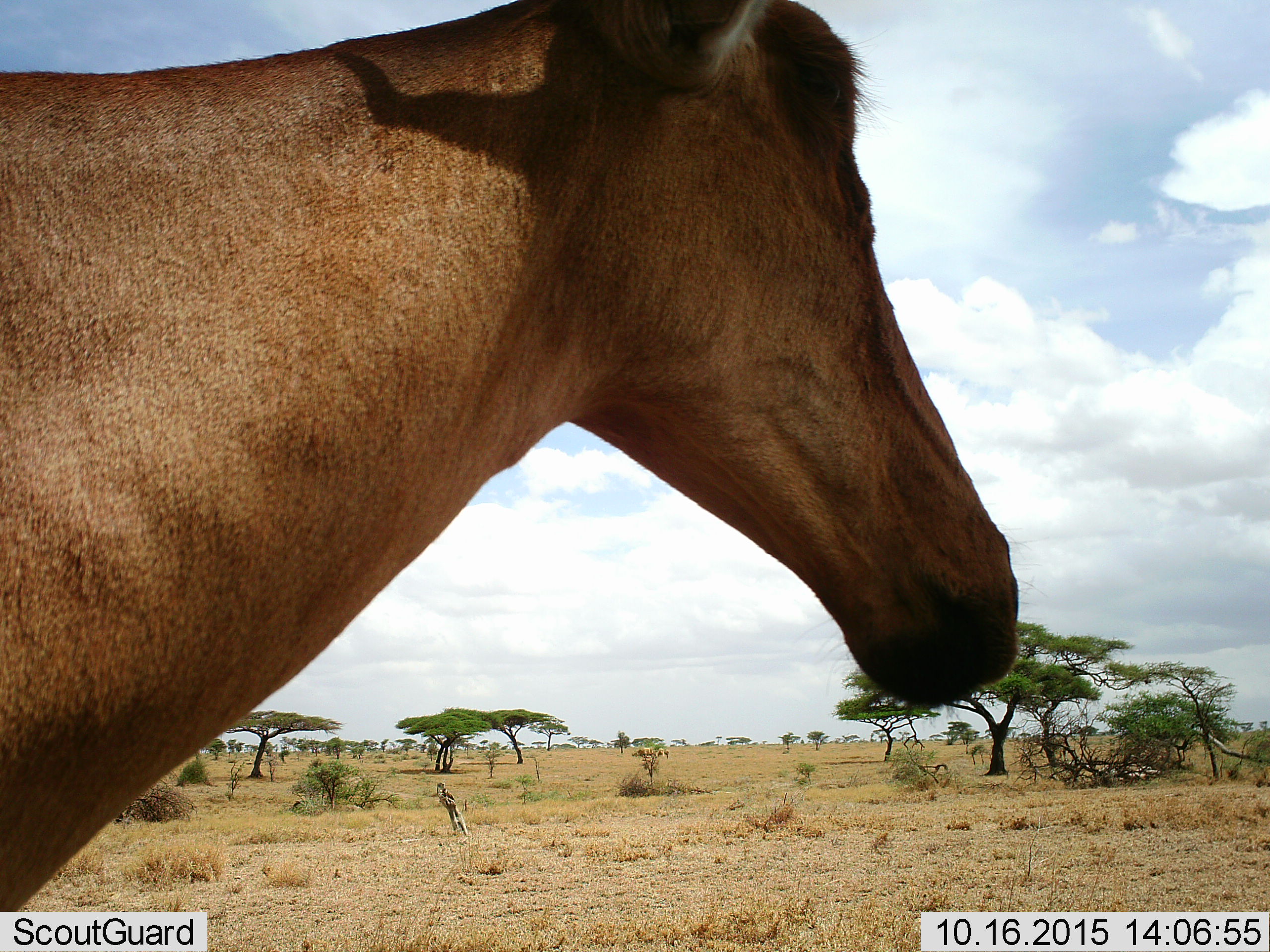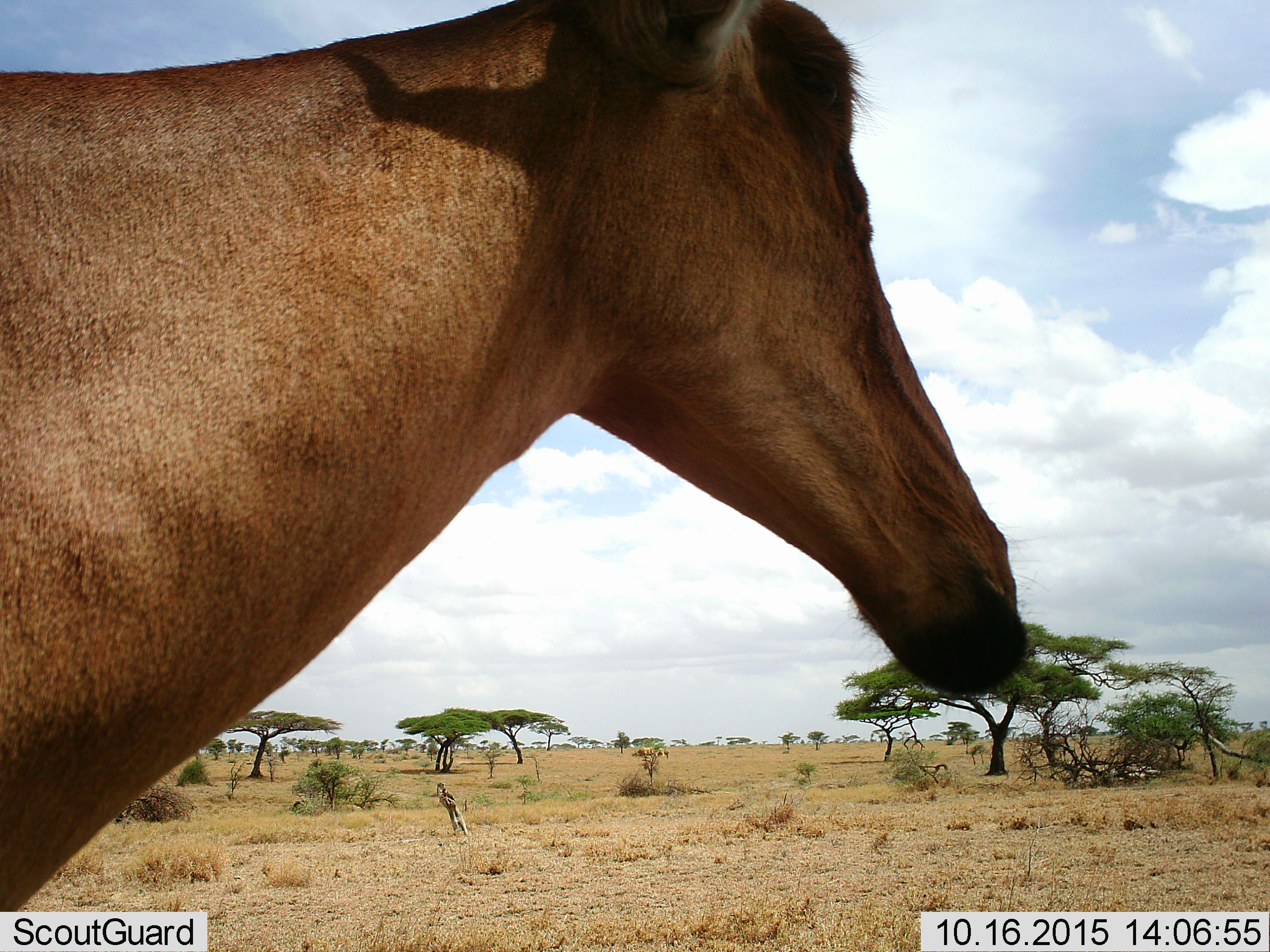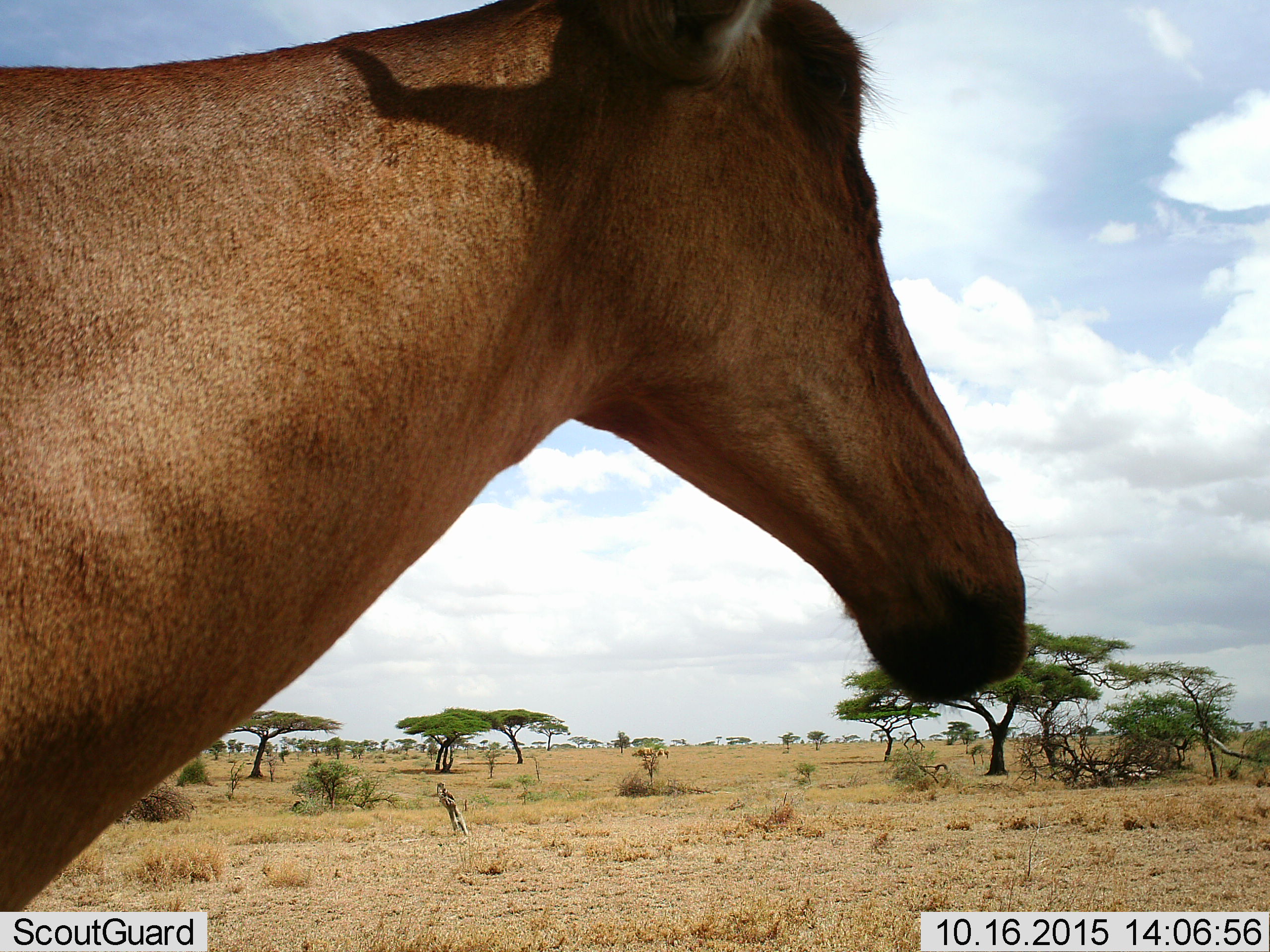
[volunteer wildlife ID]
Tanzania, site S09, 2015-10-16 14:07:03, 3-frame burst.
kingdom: Animalia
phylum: Chordata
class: Mammalia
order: Artiodactyla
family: Bovidae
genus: Alcelaphus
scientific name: Alcelaphus buselaphus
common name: hartebeest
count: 1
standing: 29%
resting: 0%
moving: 14%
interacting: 0%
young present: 0%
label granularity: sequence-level